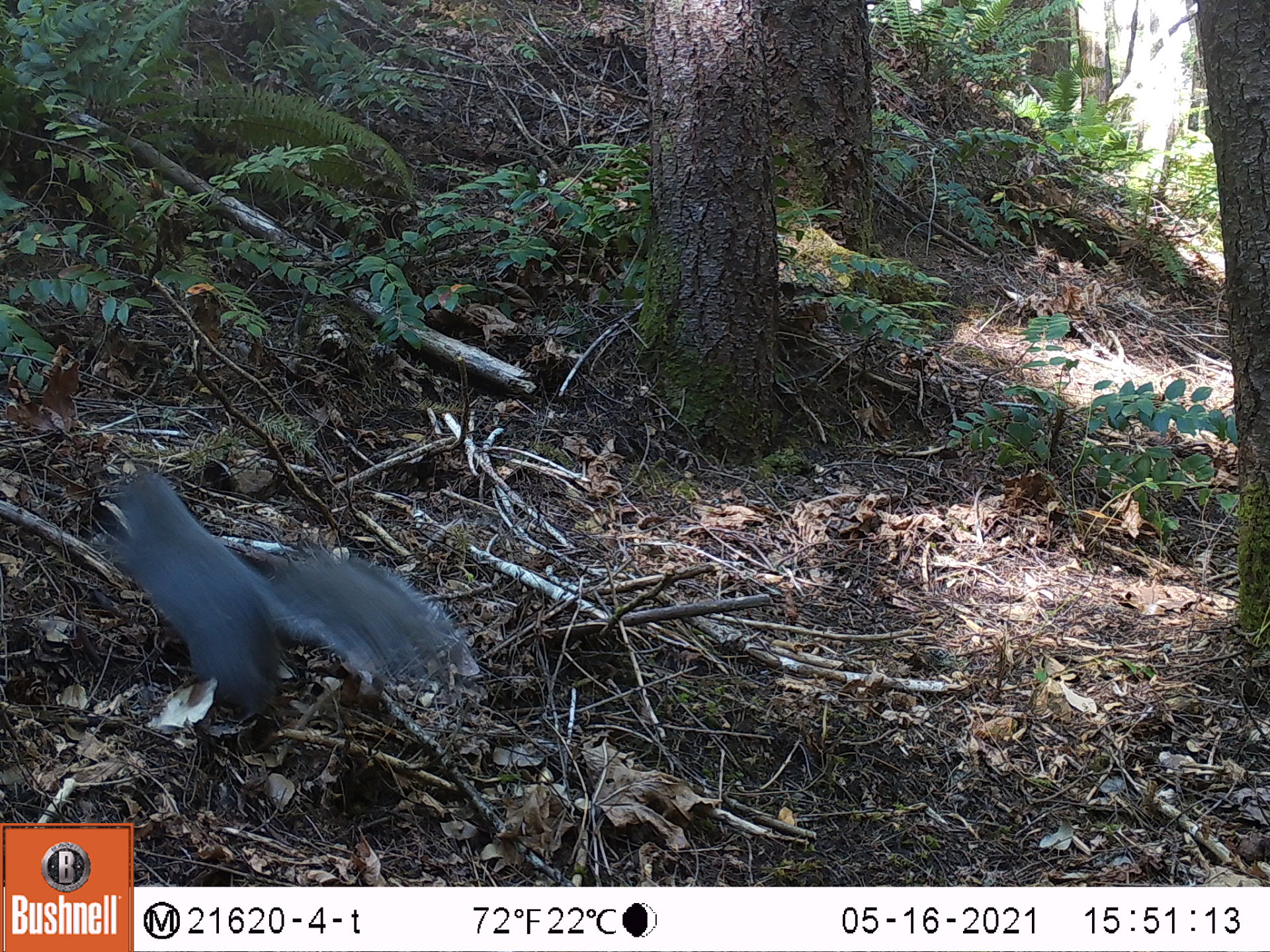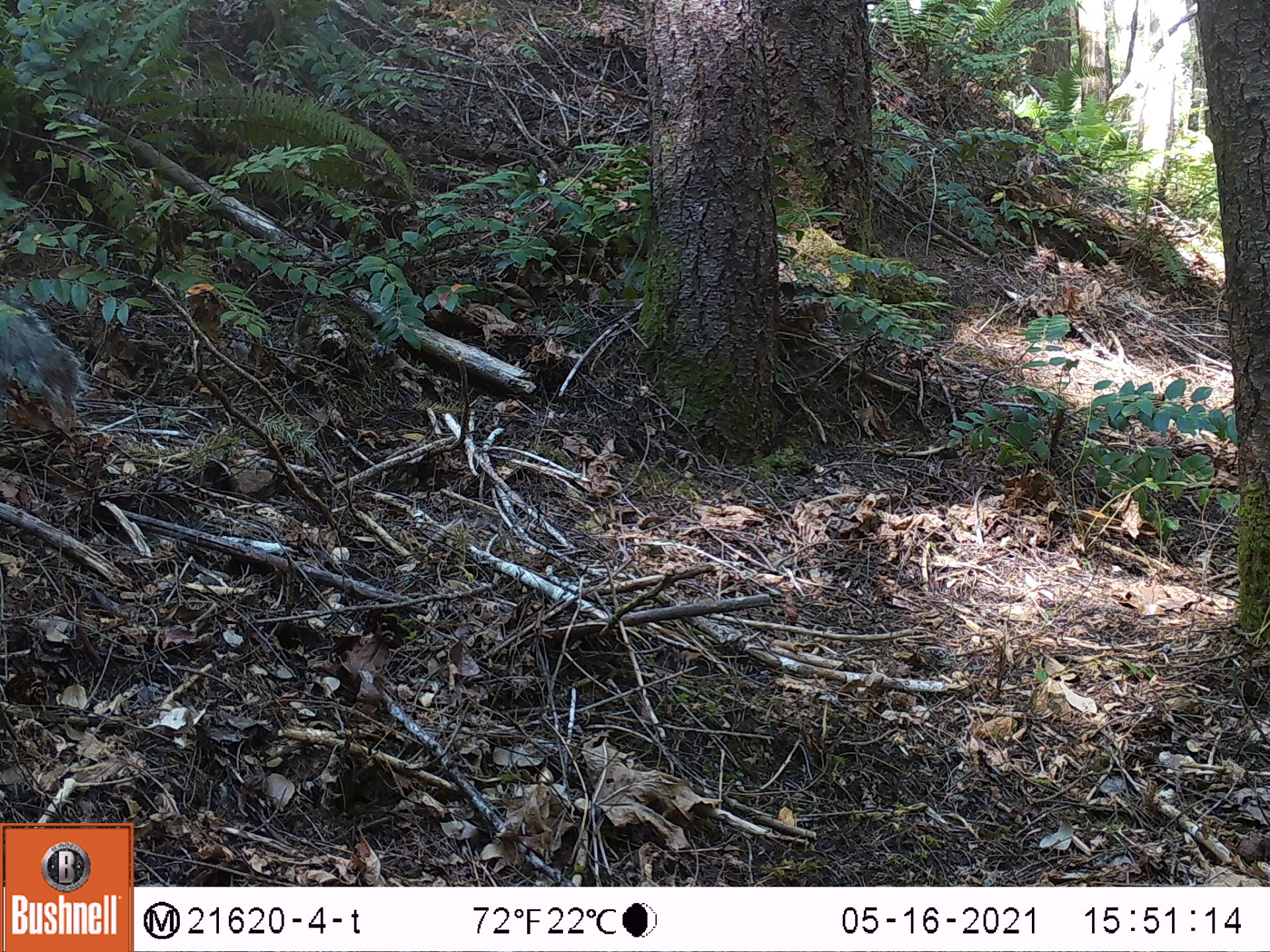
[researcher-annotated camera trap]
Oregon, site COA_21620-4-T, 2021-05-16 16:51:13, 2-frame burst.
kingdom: Animalia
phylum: Chordata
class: Mammalia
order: Rodentia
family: Sciuridae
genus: Sciurus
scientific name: Sciurus griseus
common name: western gray squirrel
Western gray squirrel (Sciurus griseus).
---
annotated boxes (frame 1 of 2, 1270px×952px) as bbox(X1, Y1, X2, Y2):
western gray squirrel: bbox(64, 454, 503, 746)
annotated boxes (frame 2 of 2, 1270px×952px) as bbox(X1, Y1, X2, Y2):
western gray squirrel: bbox(0, 287, 101, 435)